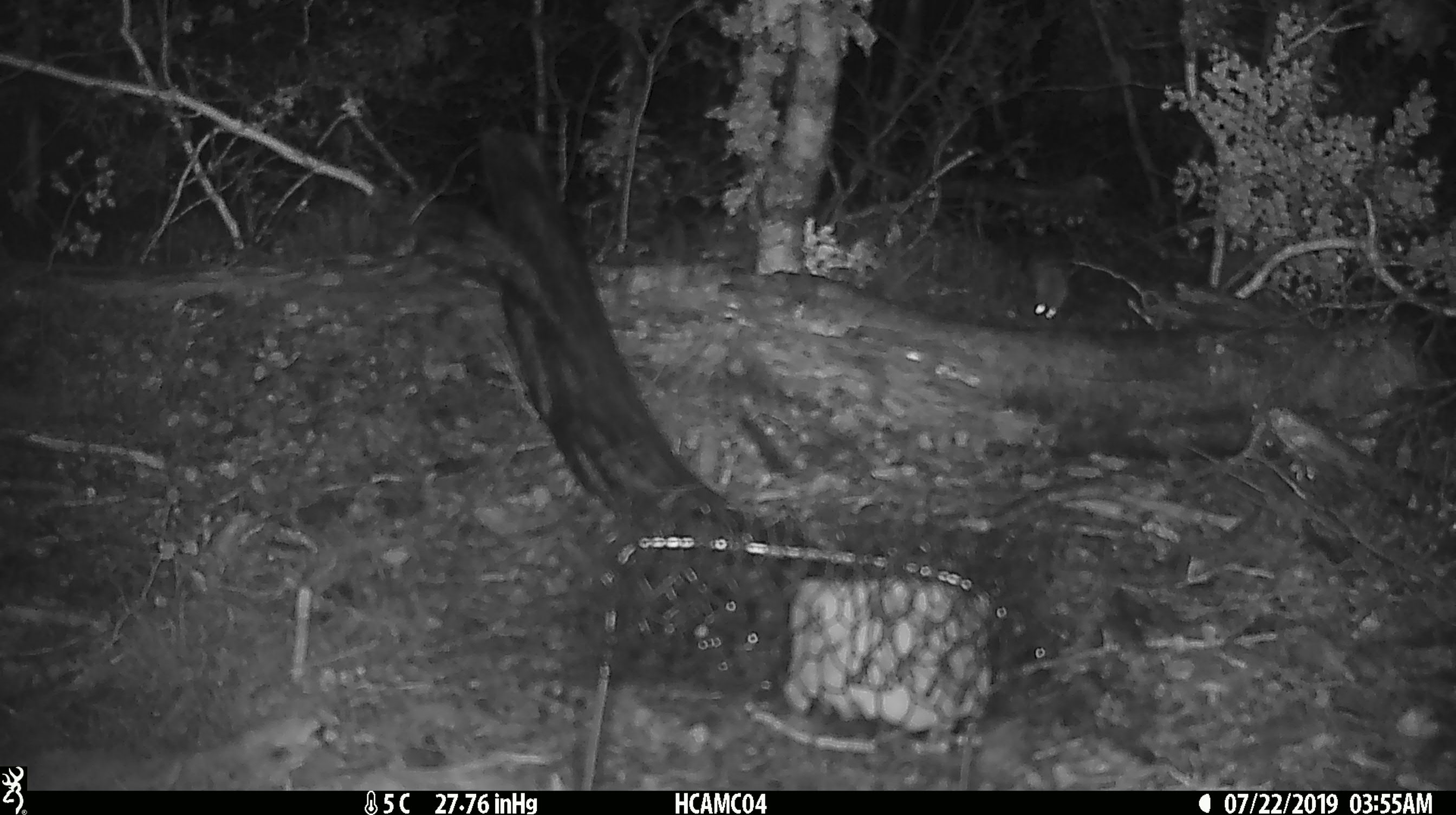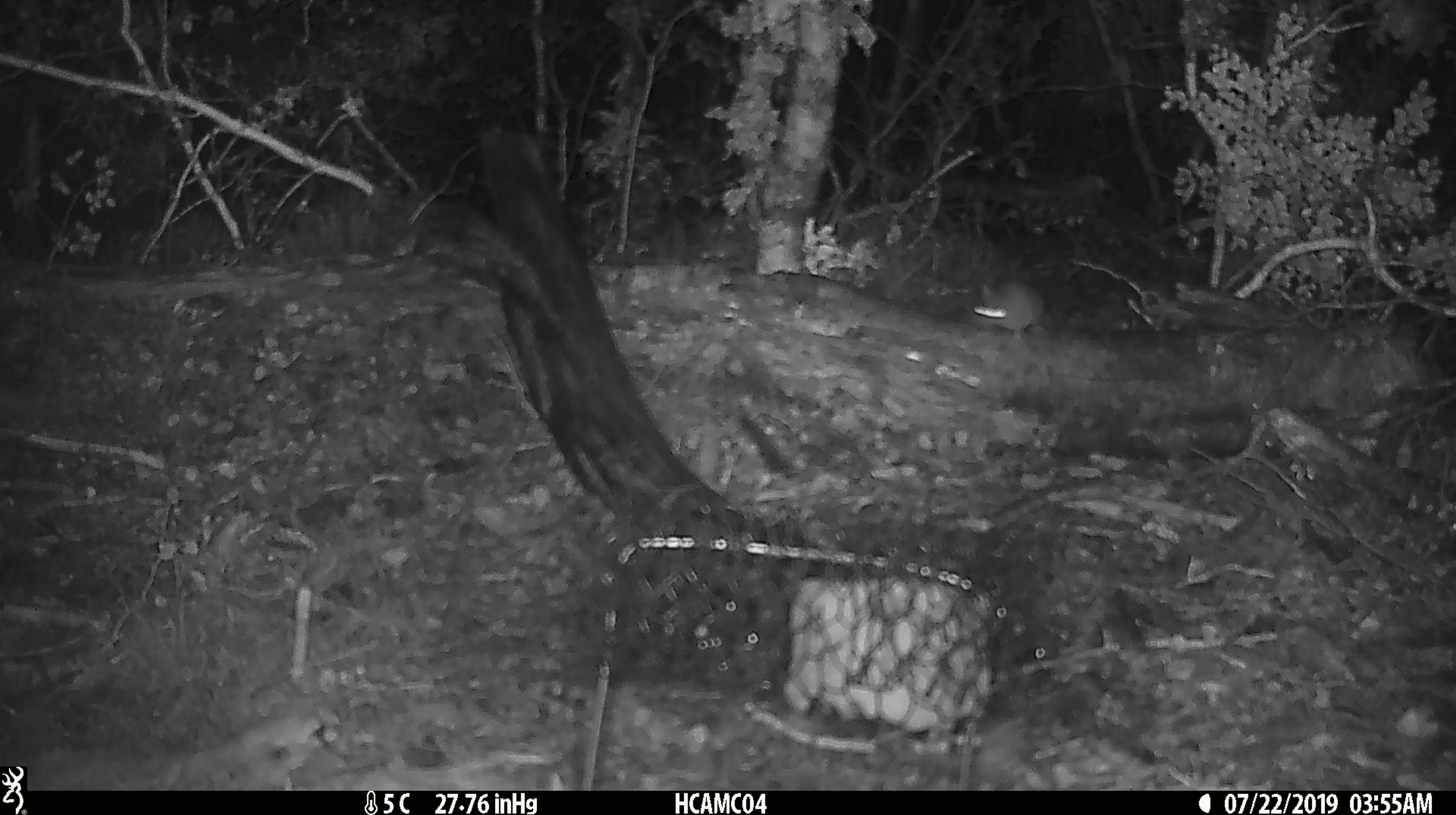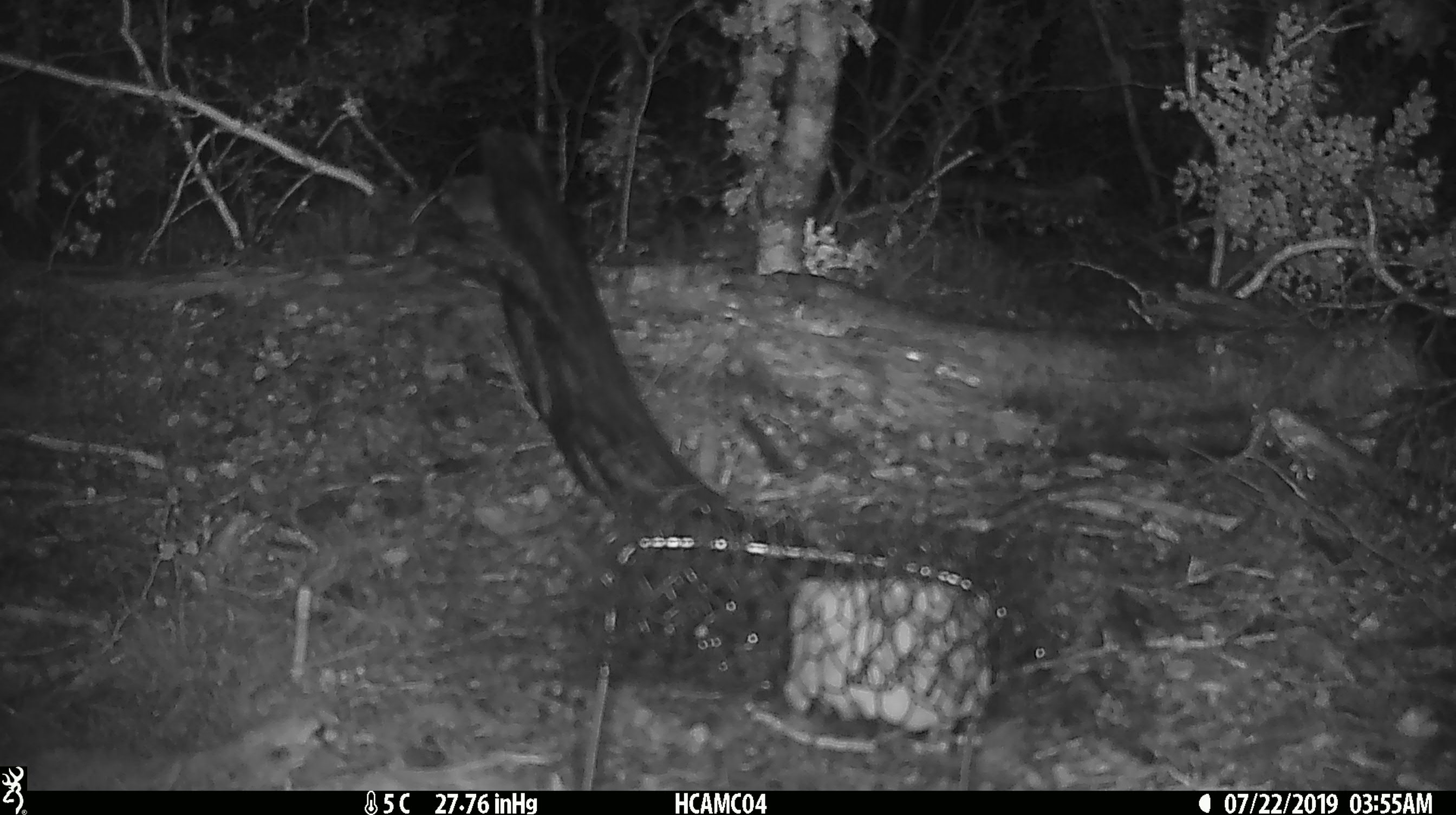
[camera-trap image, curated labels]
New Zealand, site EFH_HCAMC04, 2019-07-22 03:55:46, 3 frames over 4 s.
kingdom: Animalia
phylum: Chordata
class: Mammalia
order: Rodentia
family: Muridae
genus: Mus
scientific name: Mus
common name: mouse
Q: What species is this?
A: Mouse (Mus).